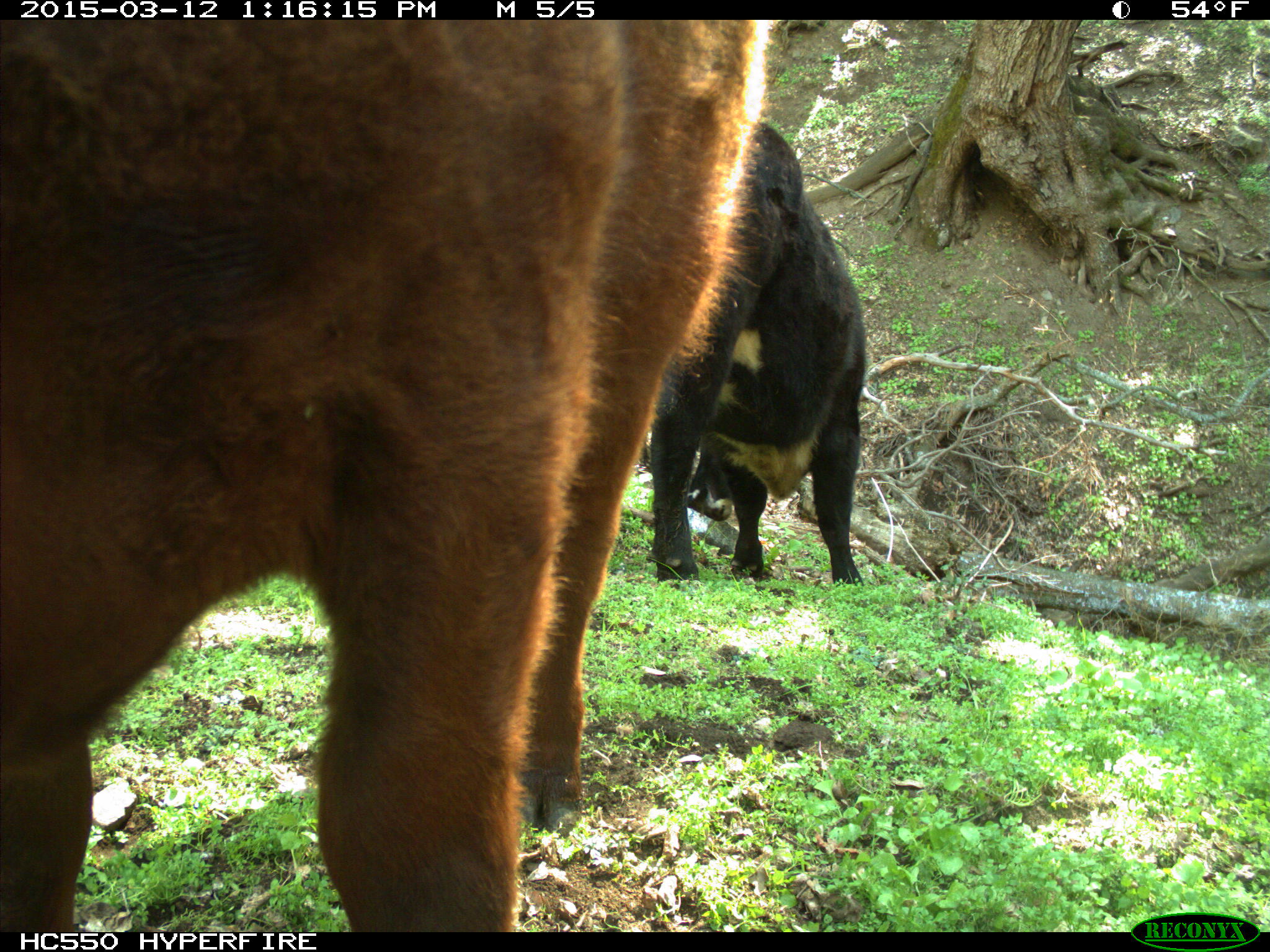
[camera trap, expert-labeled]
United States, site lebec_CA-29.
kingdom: Animalia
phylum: Chordata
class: Mammalia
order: Artiodactyla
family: Bovidae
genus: Bos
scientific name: Bos taurus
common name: domestic cow